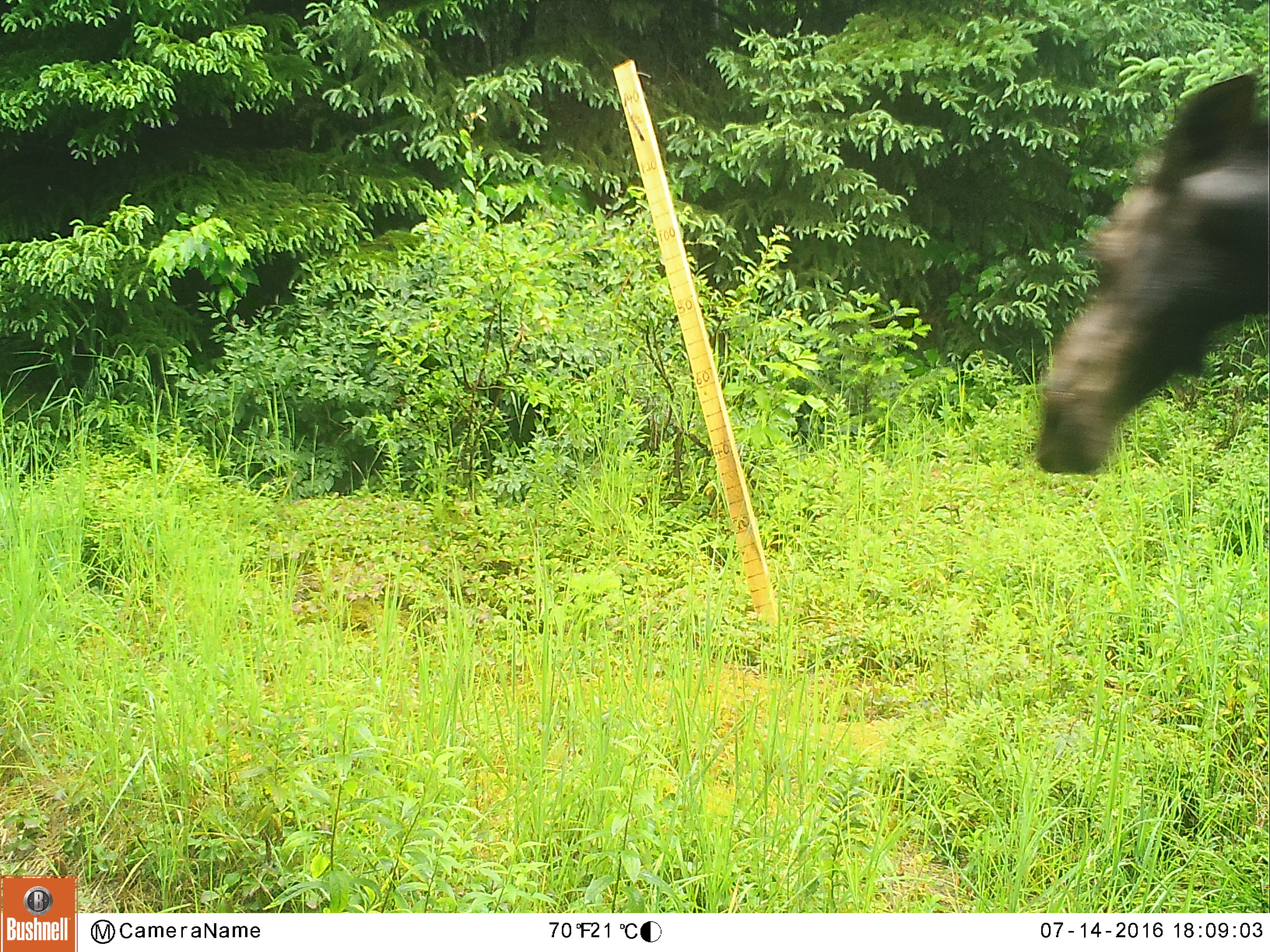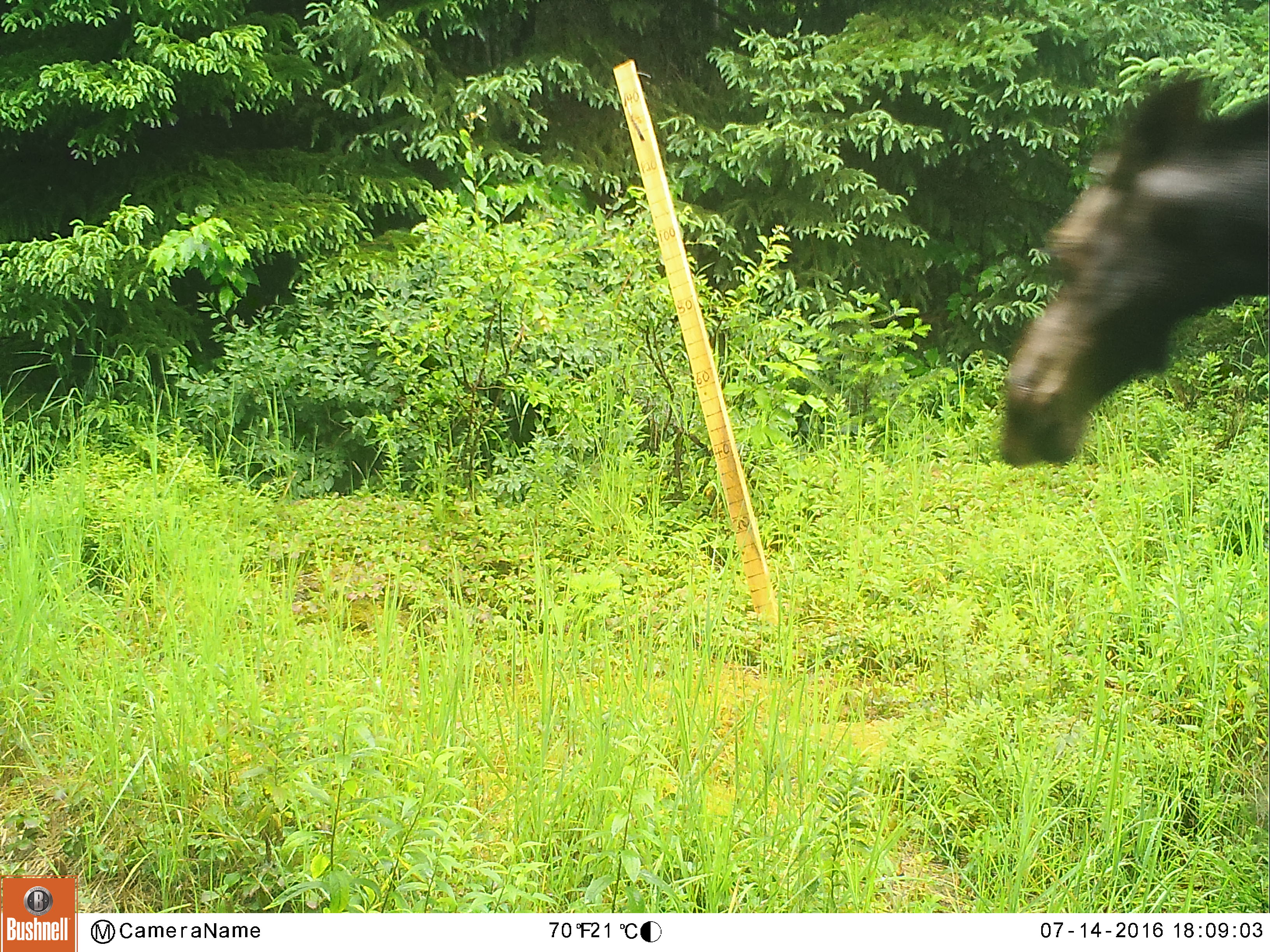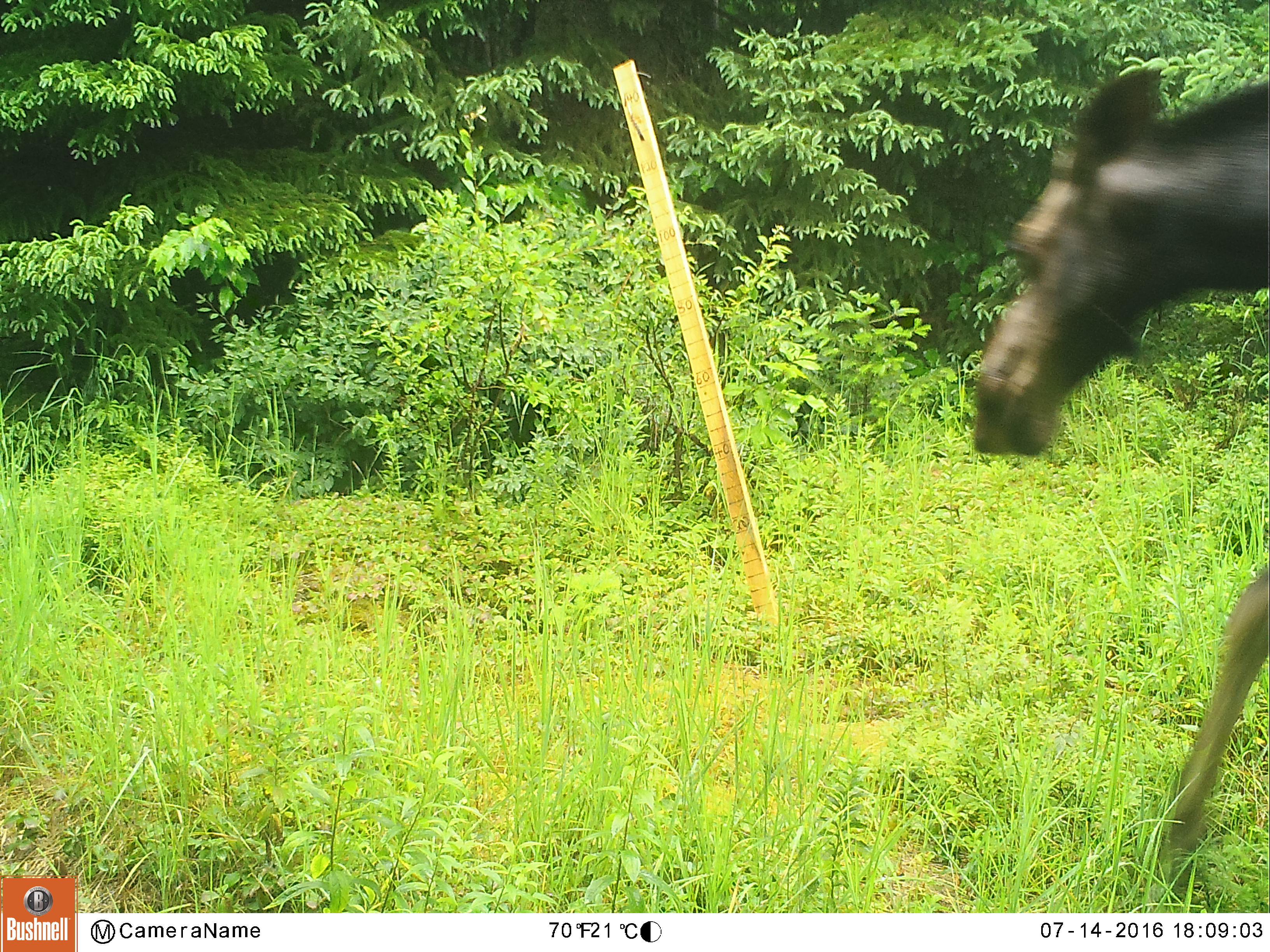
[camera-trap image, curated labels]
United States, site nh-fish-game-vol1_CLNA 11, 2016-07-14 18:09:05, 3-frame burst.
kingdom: Animalia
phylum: Chordata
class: Mammalia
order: Artiodactyla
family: Cervidae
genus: Alces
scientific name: Alces alces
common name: moose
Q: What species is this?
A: Moose (Alces alces).